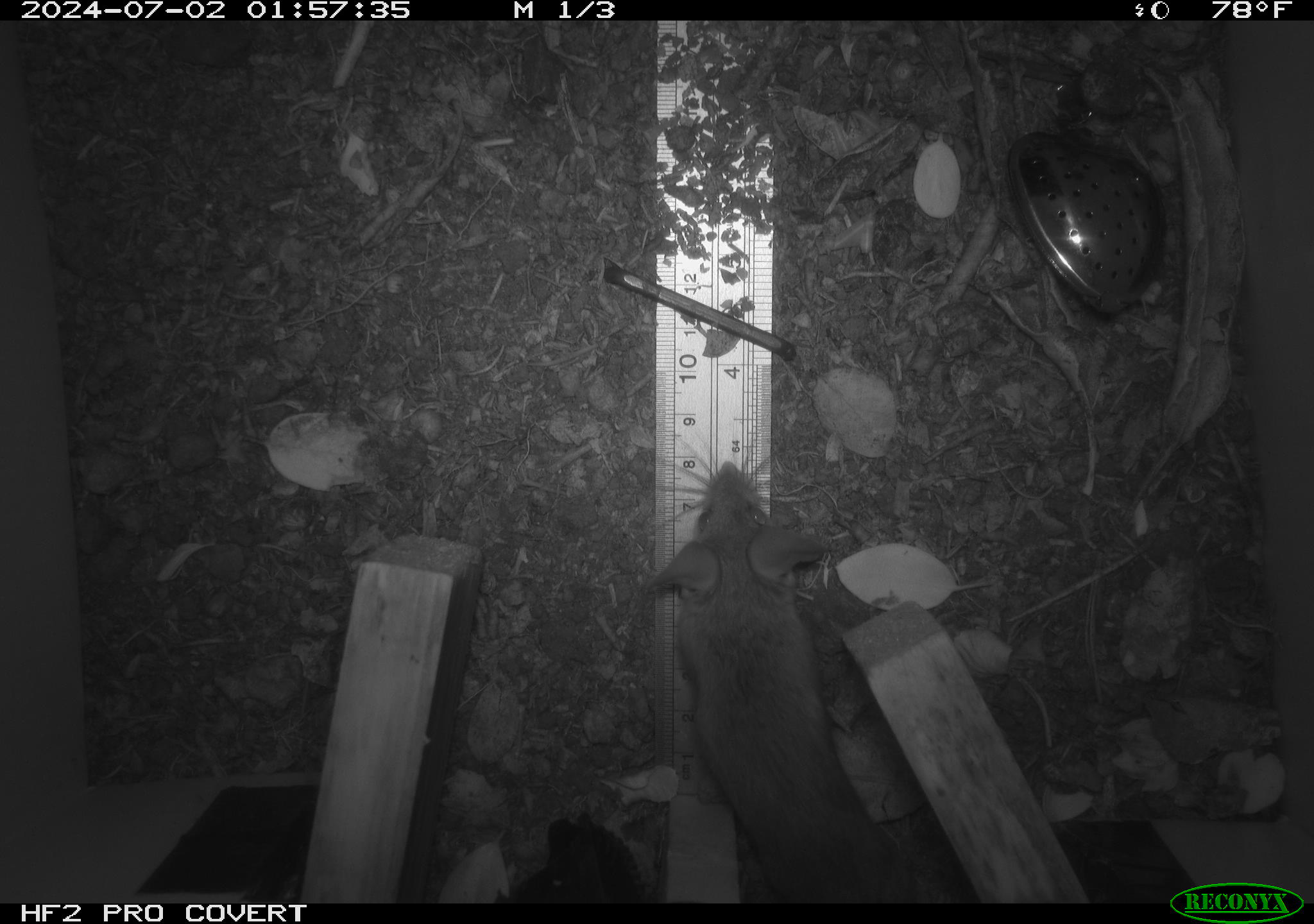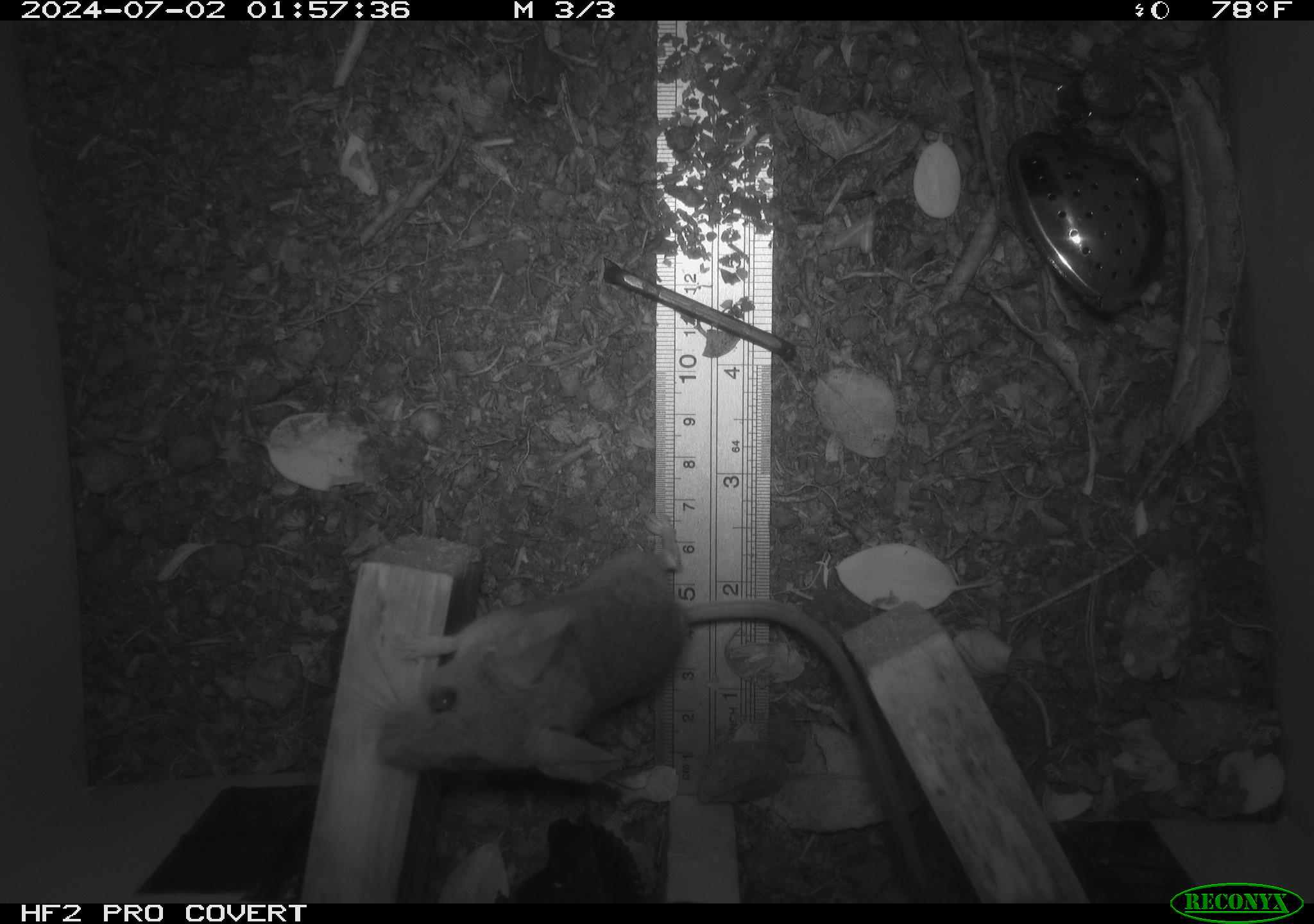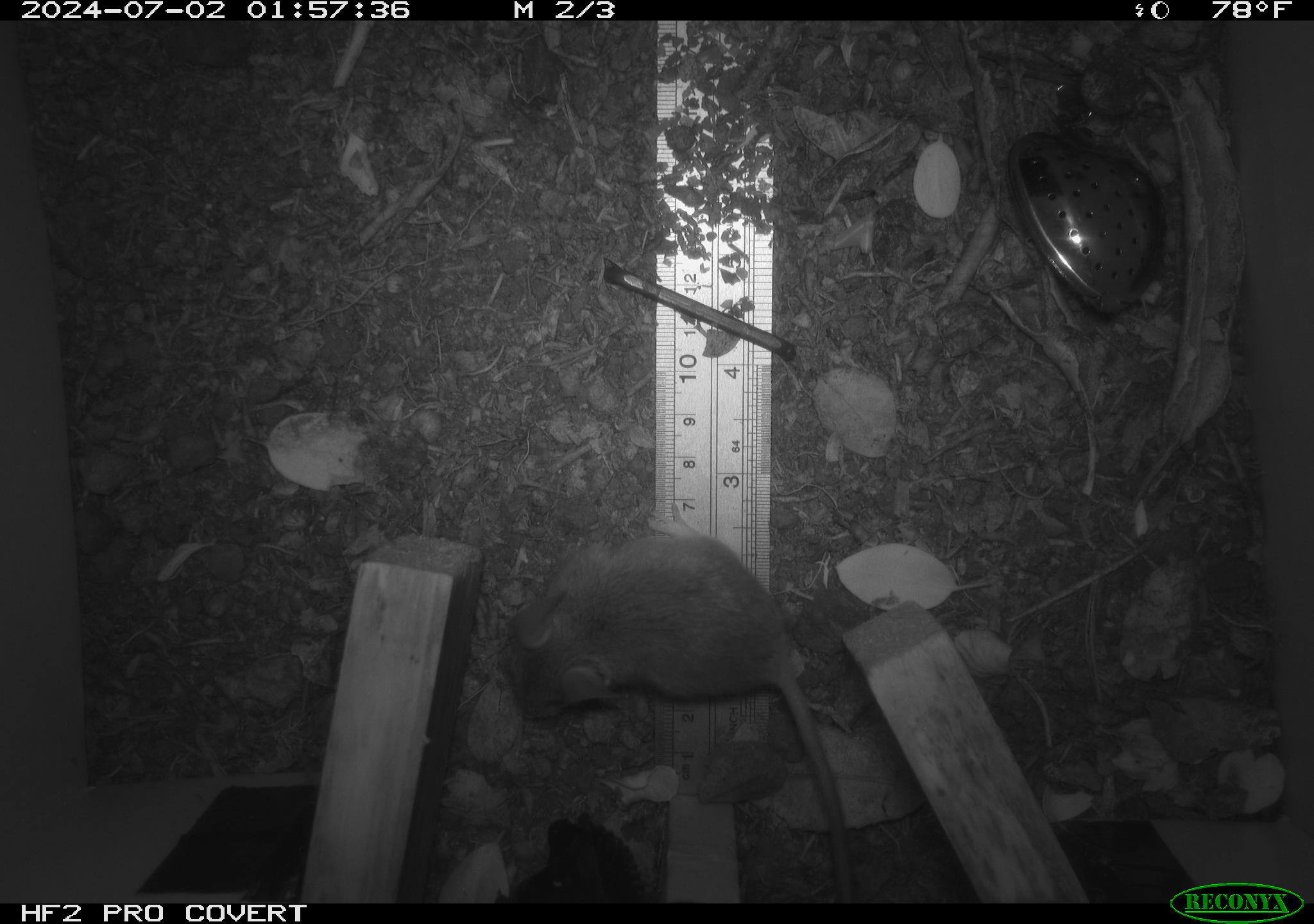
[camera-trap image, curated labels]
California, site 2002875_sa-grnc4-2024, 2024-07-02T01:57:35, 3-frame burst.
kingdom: Animalia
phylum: Chordata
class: Mammalia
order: Rodentia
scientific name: Rodentia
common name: rodent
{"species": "rodent (Rodentia)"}